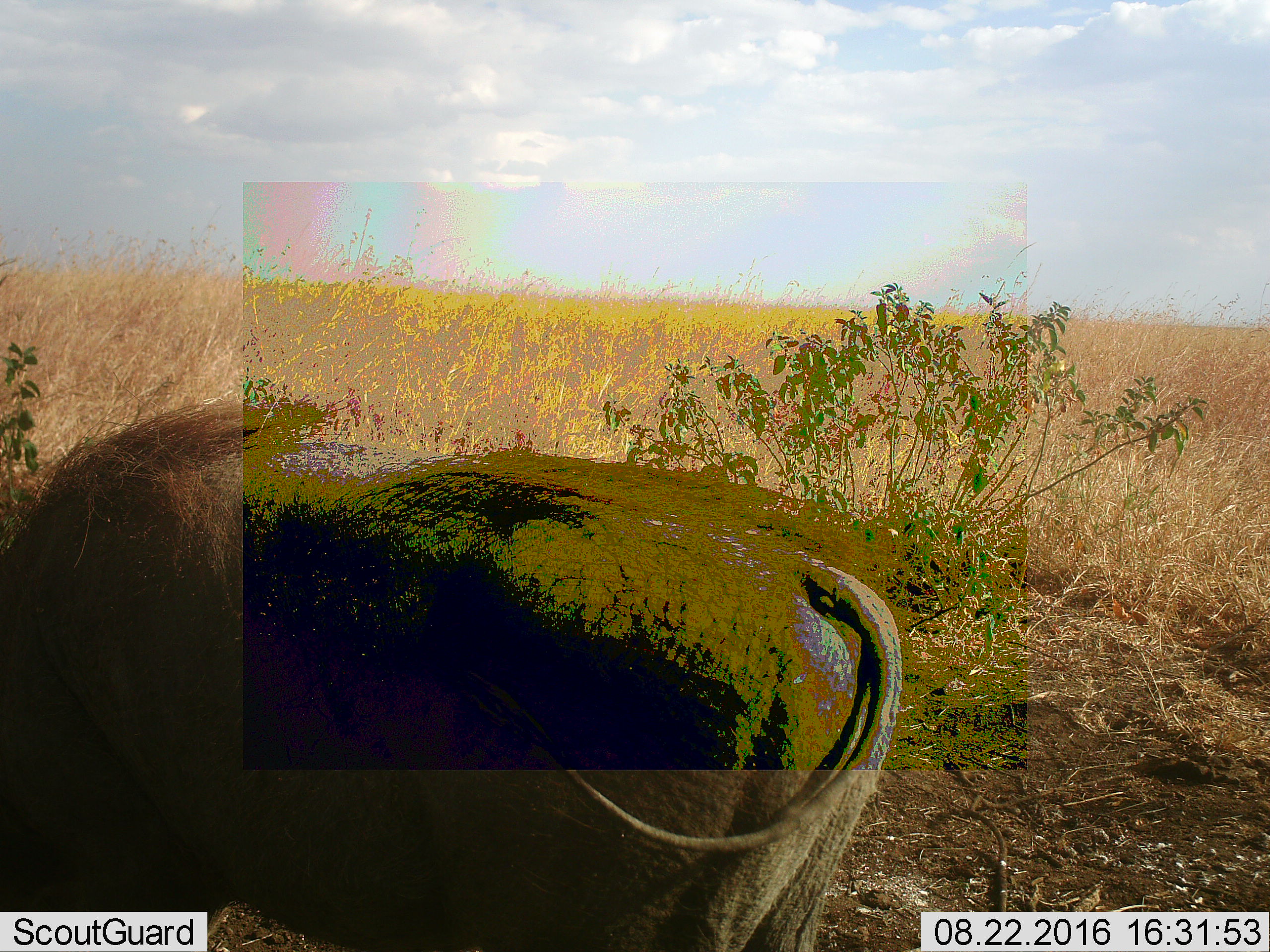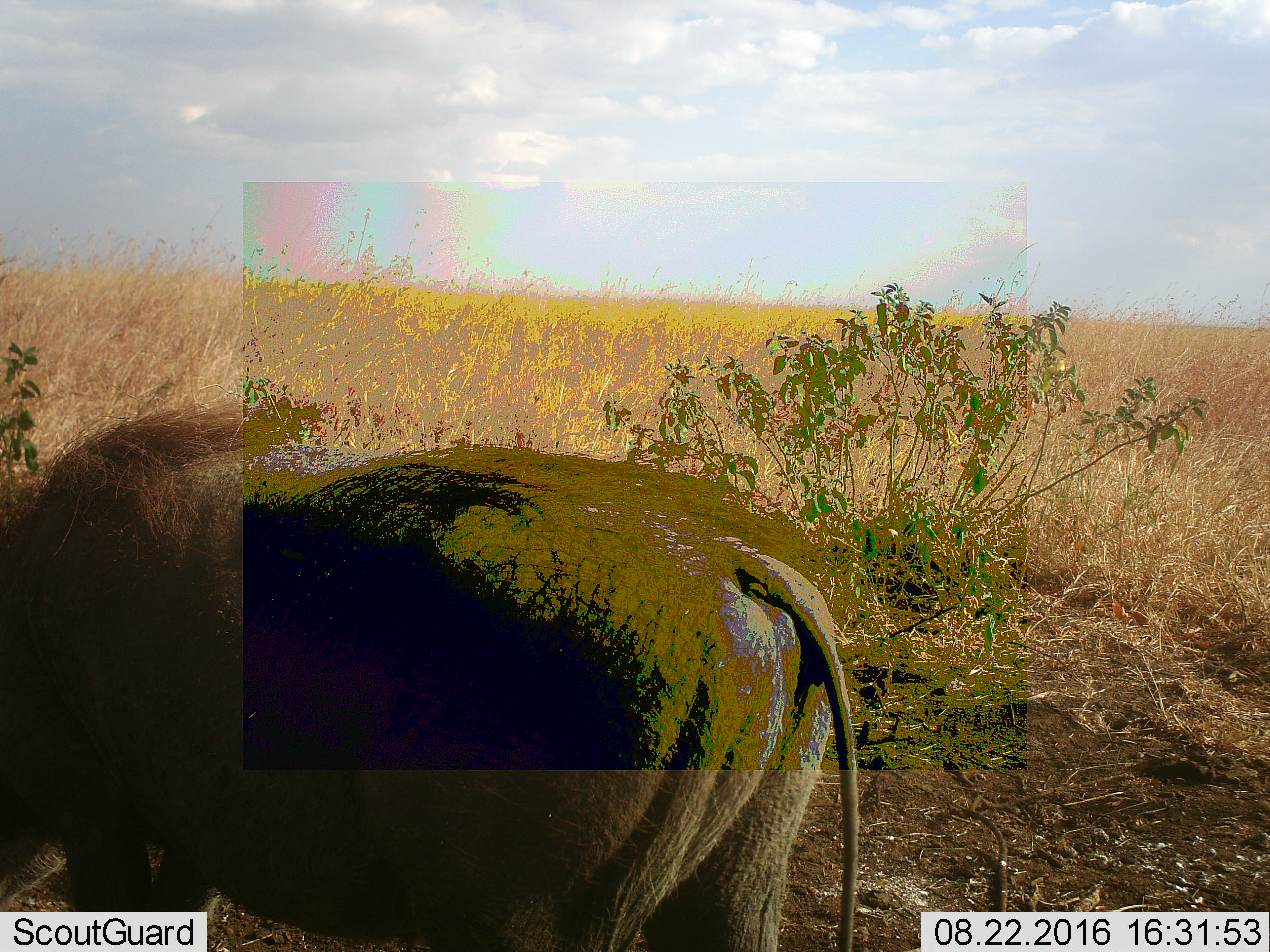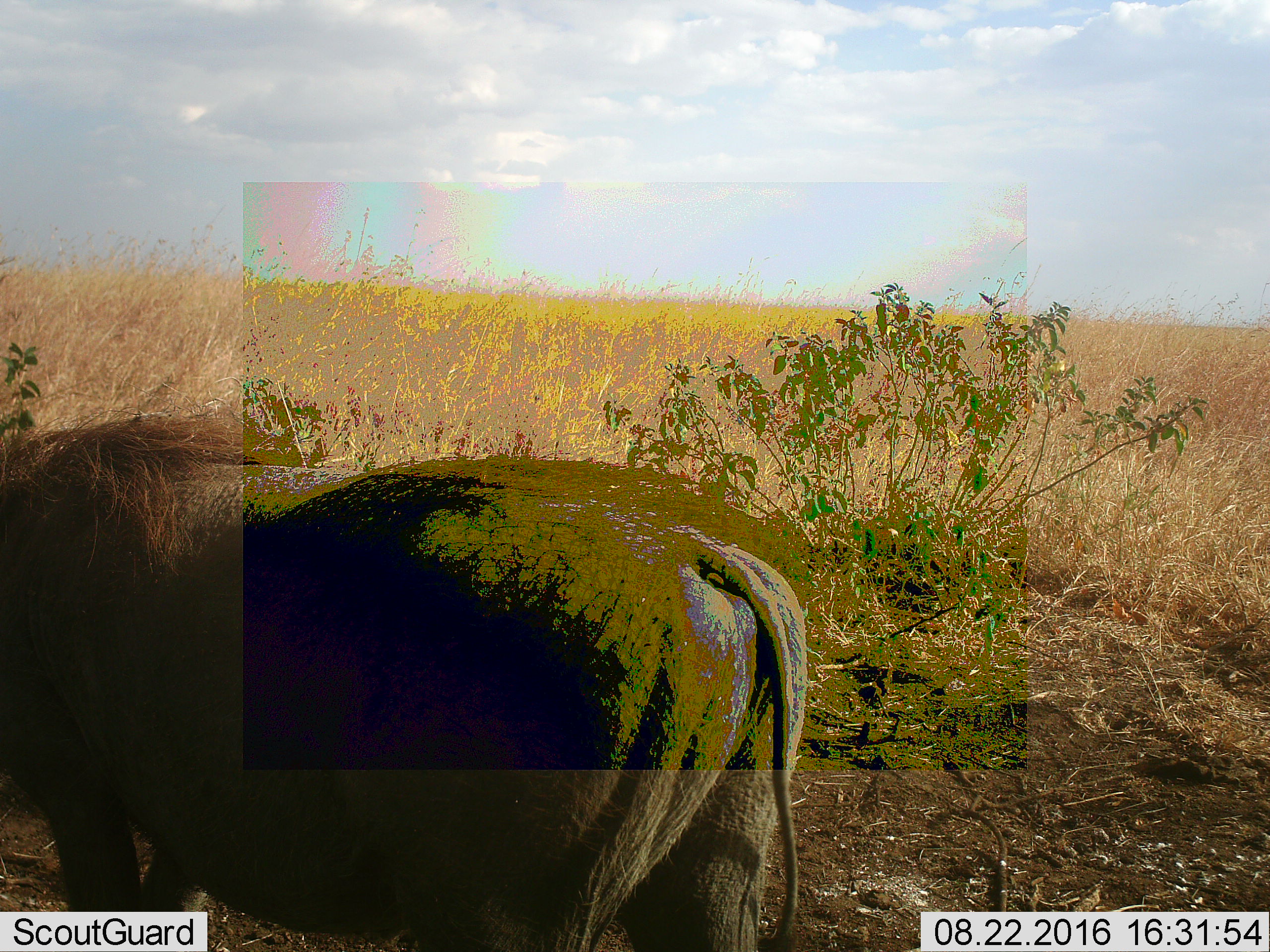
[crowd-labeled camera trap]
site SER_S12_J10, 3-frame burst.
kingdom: Animalia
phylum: Chordata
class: Mammalia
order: Artiodactyla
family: Suidae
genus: Phacochoerus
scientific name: Phacochoerus africanus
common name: warthog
Warthog (Phacochoerus africanus), count 1. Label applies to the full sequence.